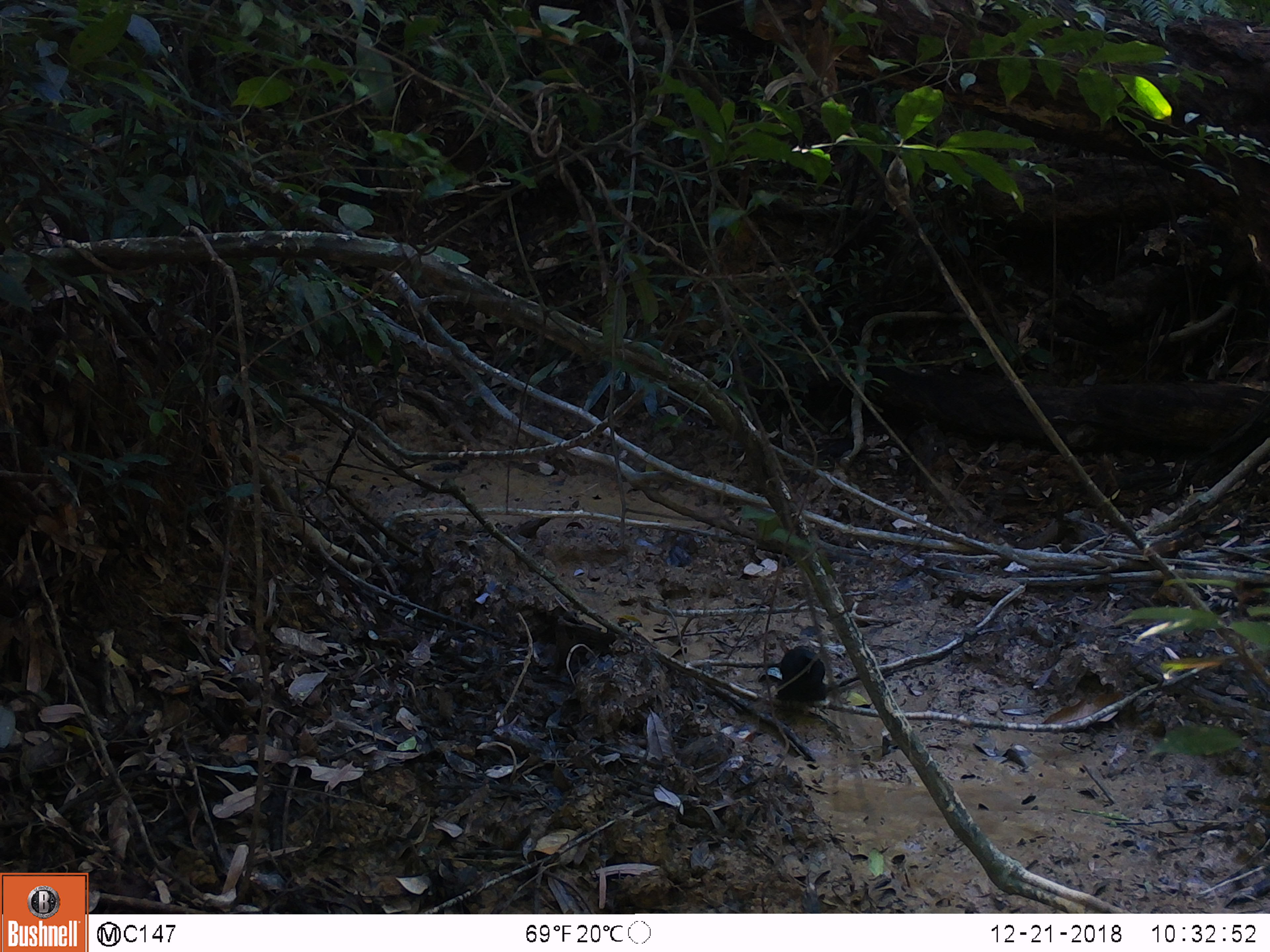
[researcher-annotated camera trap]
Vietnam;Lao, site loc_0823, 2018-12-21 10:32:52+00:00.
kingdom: Animalia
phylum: Chordata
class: Aves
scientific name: Aves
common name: bird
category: unidentified bird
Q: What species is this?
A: Unidentified bird (bird) (Aves).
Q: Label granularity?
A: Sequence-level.